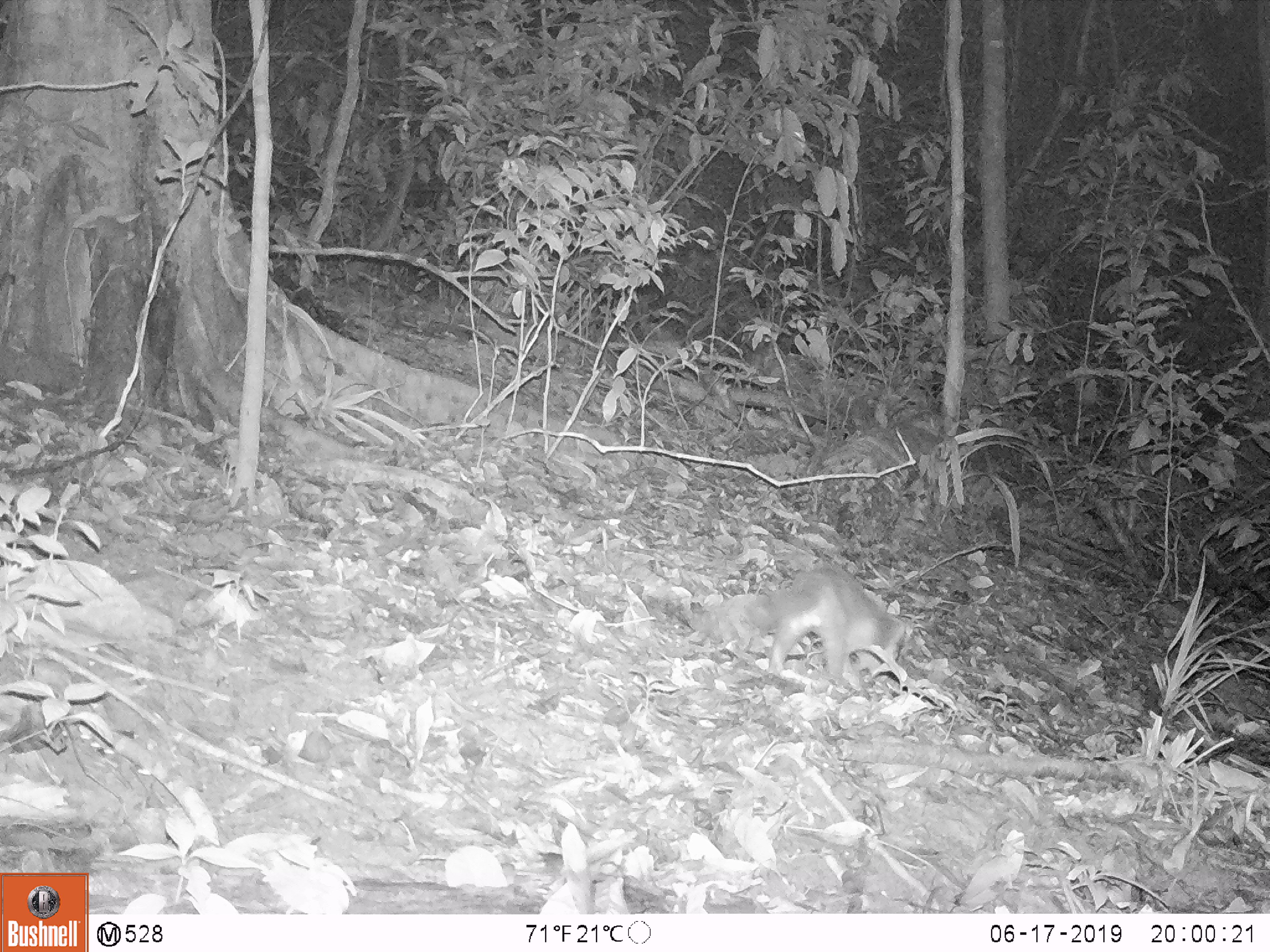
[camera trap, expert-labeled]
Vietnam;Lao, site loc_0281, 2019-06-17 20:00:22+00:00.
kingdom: Animalia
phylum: Chordata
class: Mammalia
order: Carnivora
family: Mustelidae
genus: Melogale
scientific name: Melogale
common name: ferret badger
Ferret badger (Melogale). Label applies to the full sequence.